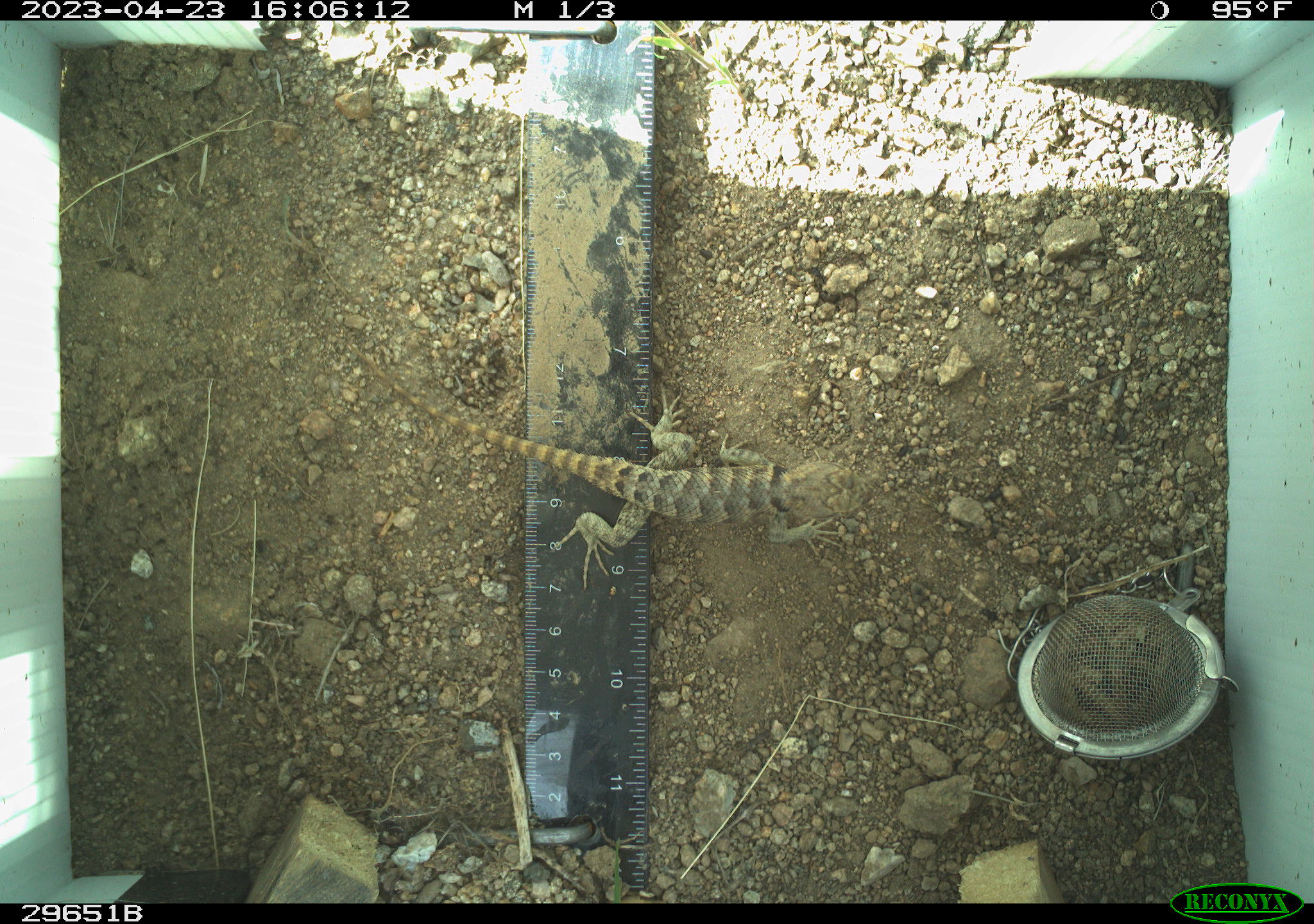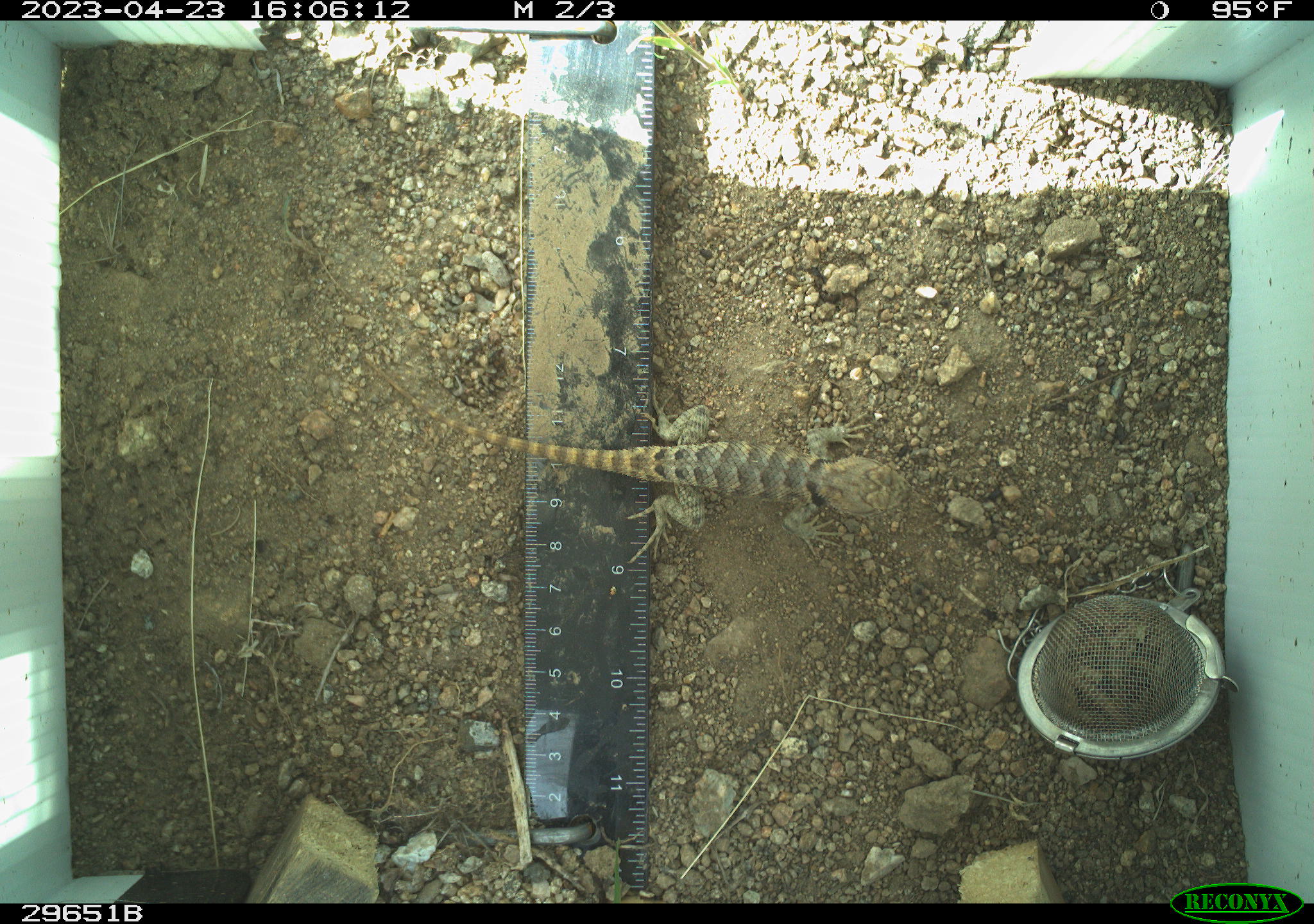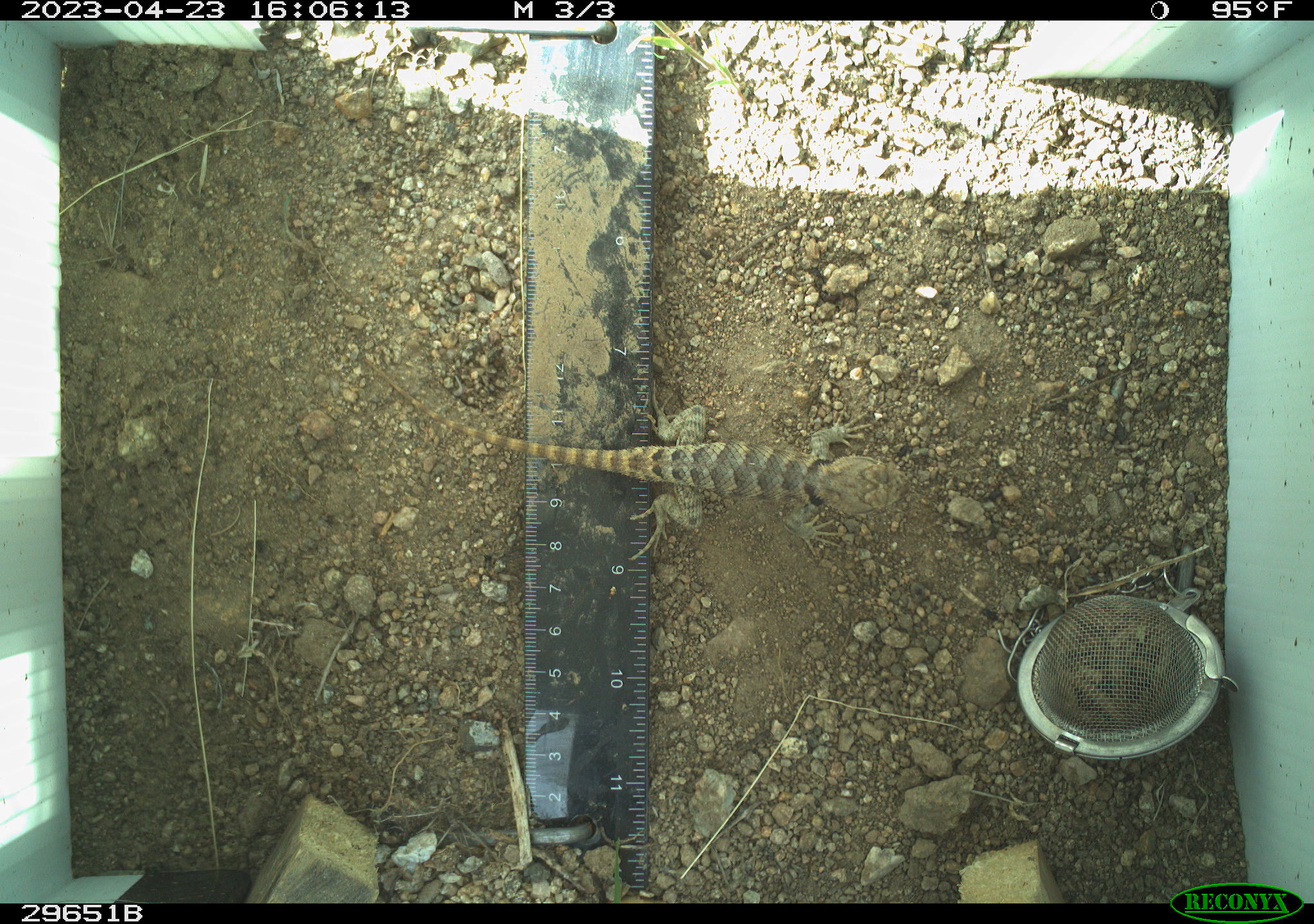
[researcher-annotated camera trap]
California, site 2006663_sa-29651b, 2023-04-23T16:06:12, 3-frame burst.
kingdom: Animalia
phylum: Chordata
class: Reptilia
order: Squamata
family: Phrynosomatidae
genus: Sceloporus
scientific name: Sceloporus uniformis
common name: yellow-backed spiny lizard